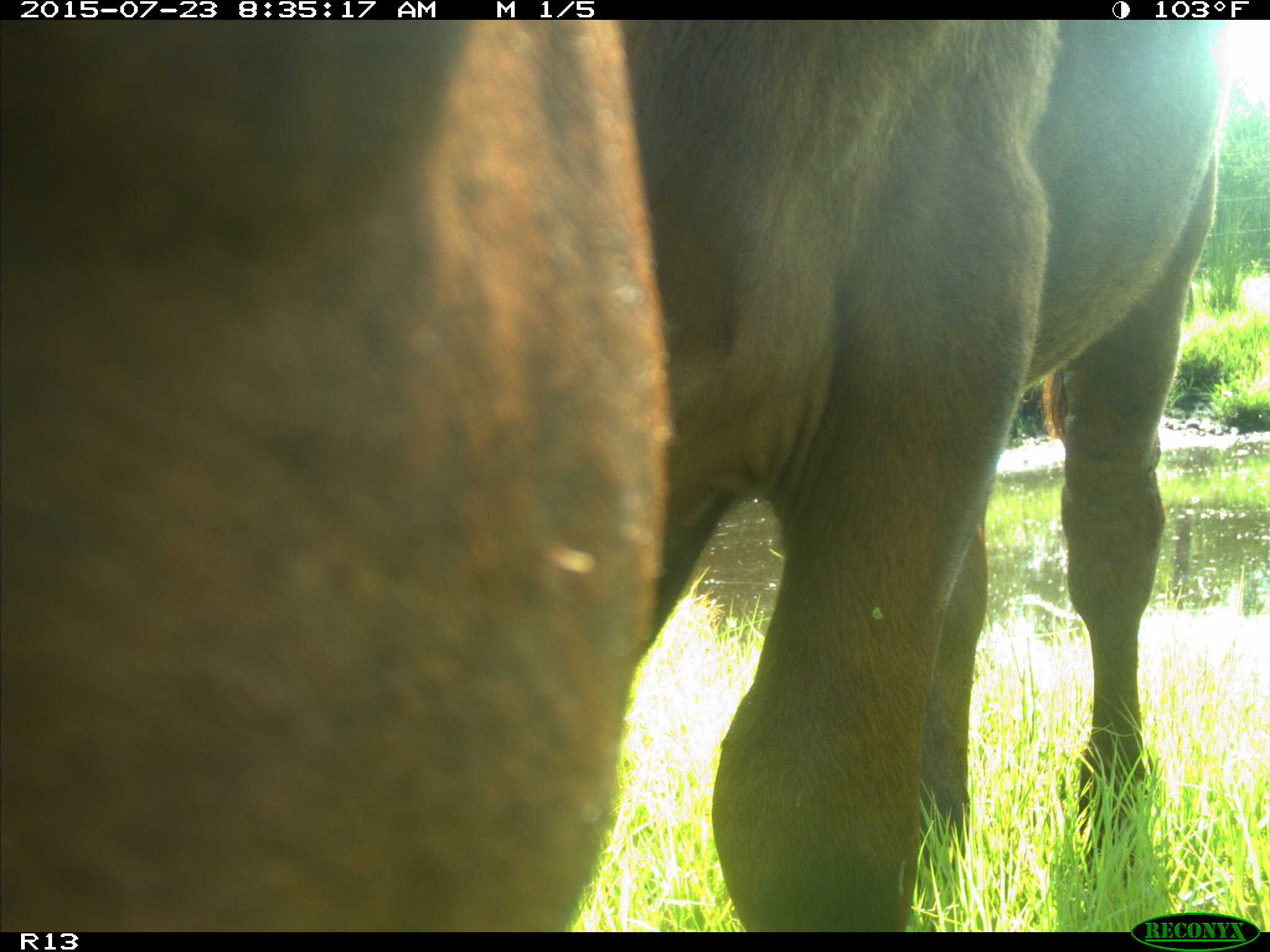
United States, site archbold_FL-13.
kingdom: Animalia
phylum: Chordata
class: Mammalia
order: Artiodactyla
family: Bovidae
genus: Bos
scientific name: Bos taurus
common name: domestic cow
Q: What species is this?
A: Bos taurus (domestic cow).